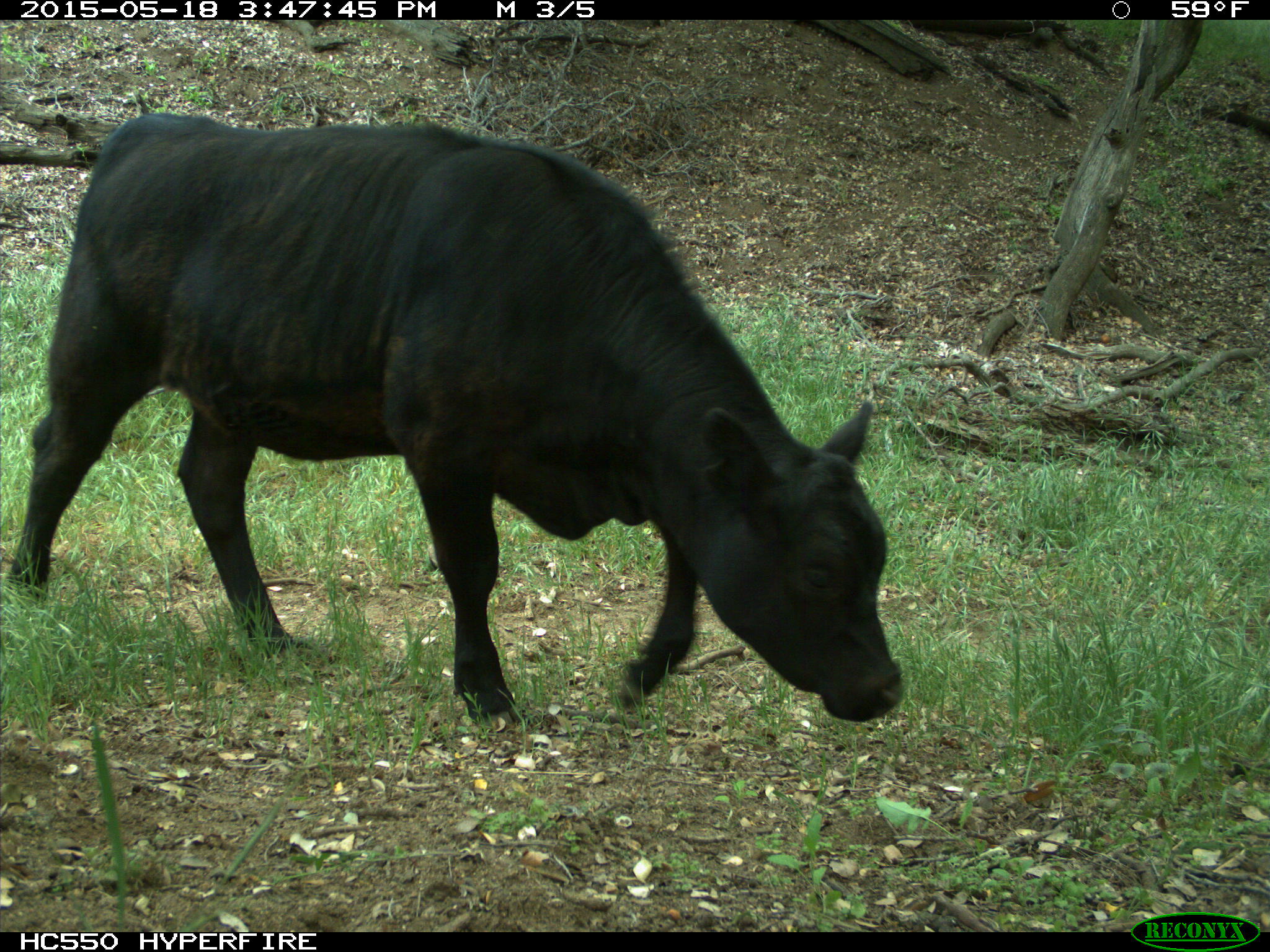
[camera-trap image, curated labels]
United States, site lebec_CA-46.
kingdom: Animalia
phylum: Chordata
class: Mammalia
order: Artiodactyla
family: Bovidae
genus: Bos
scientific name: Bos taurus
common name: domestic cow